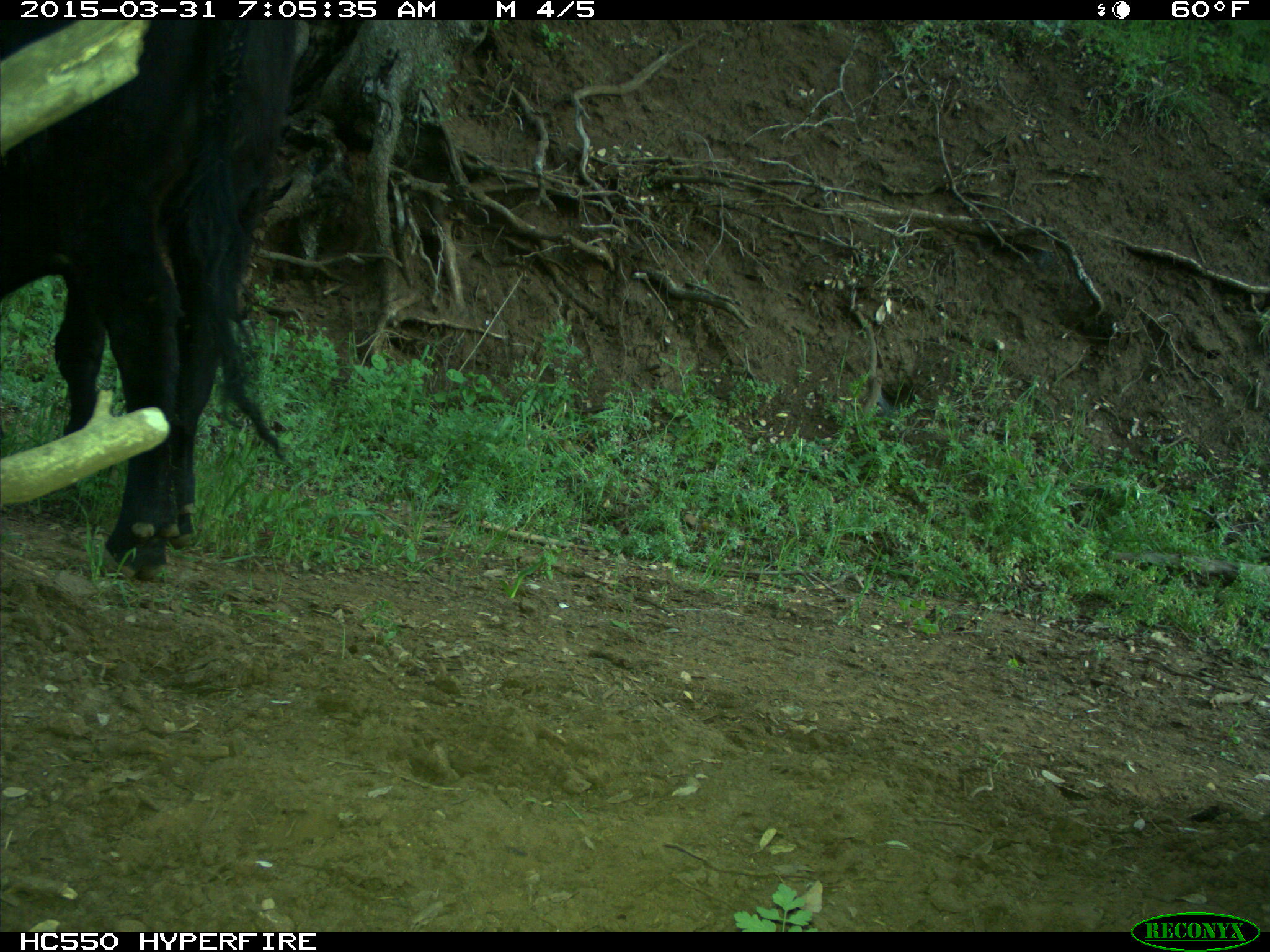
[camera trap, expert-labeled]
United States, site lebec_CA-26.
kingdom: Animalia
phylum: Chordata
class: Mammalia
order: Artiodactyla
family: Bovidae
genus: Bos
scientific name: Bos taurus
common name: domestic cow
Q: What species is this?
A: Bos taurus (domestic cow).